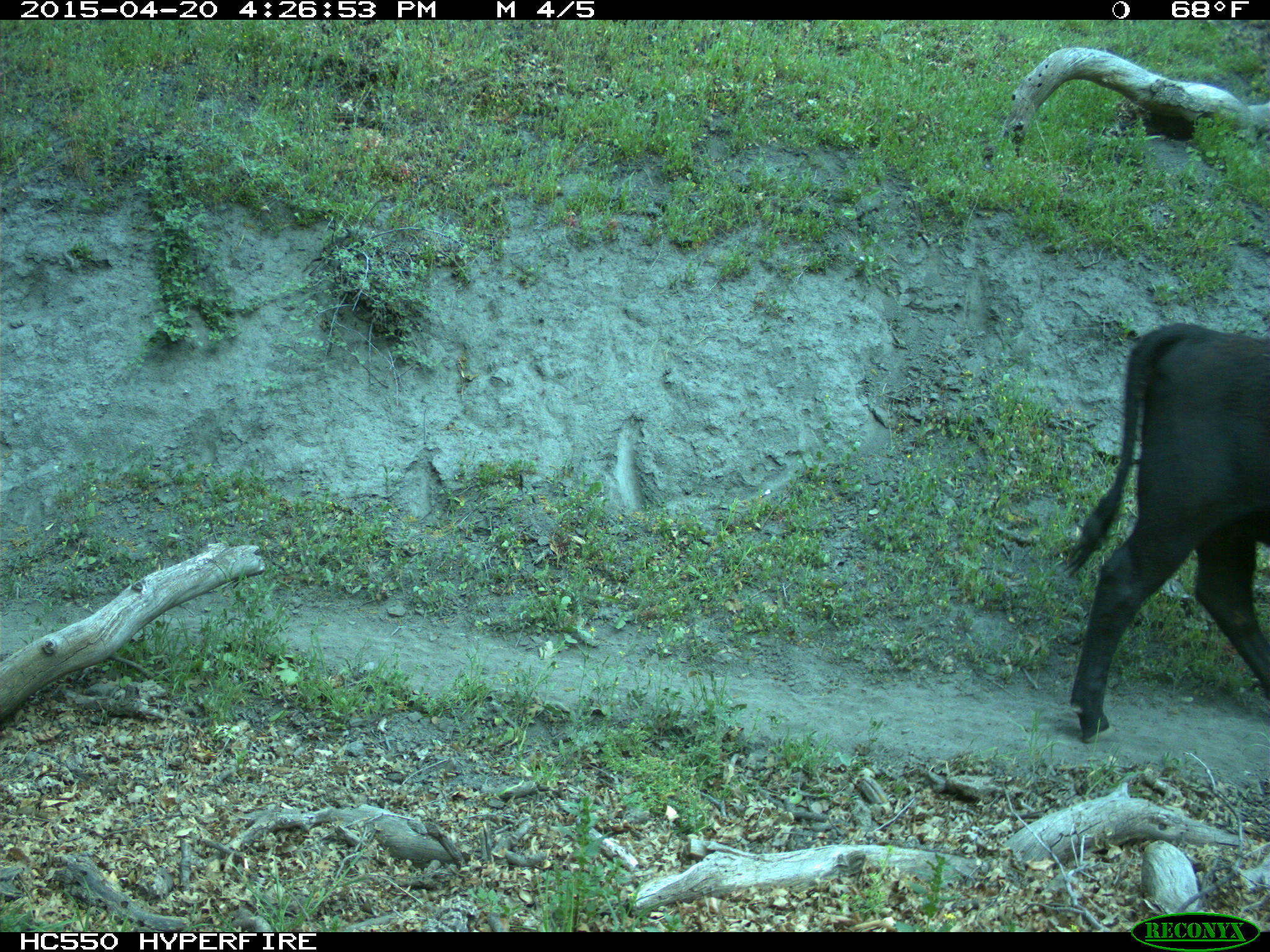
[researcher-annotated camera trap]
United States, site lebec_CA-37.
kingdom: Animalia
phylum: Chordata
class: Mammalia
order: Artiodactyla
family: Bovidae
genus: Bos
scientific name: Bos taurus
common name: domestic cow